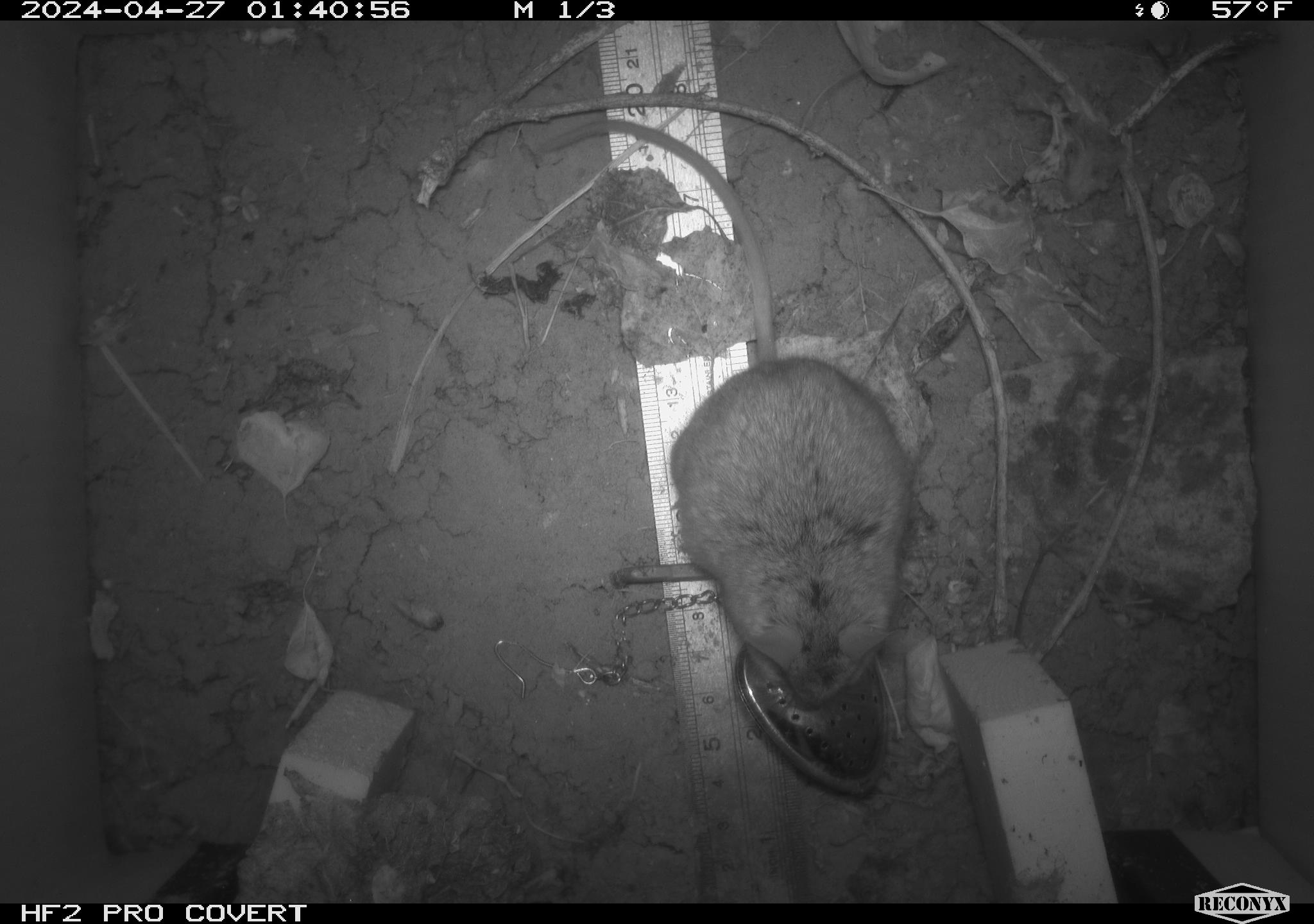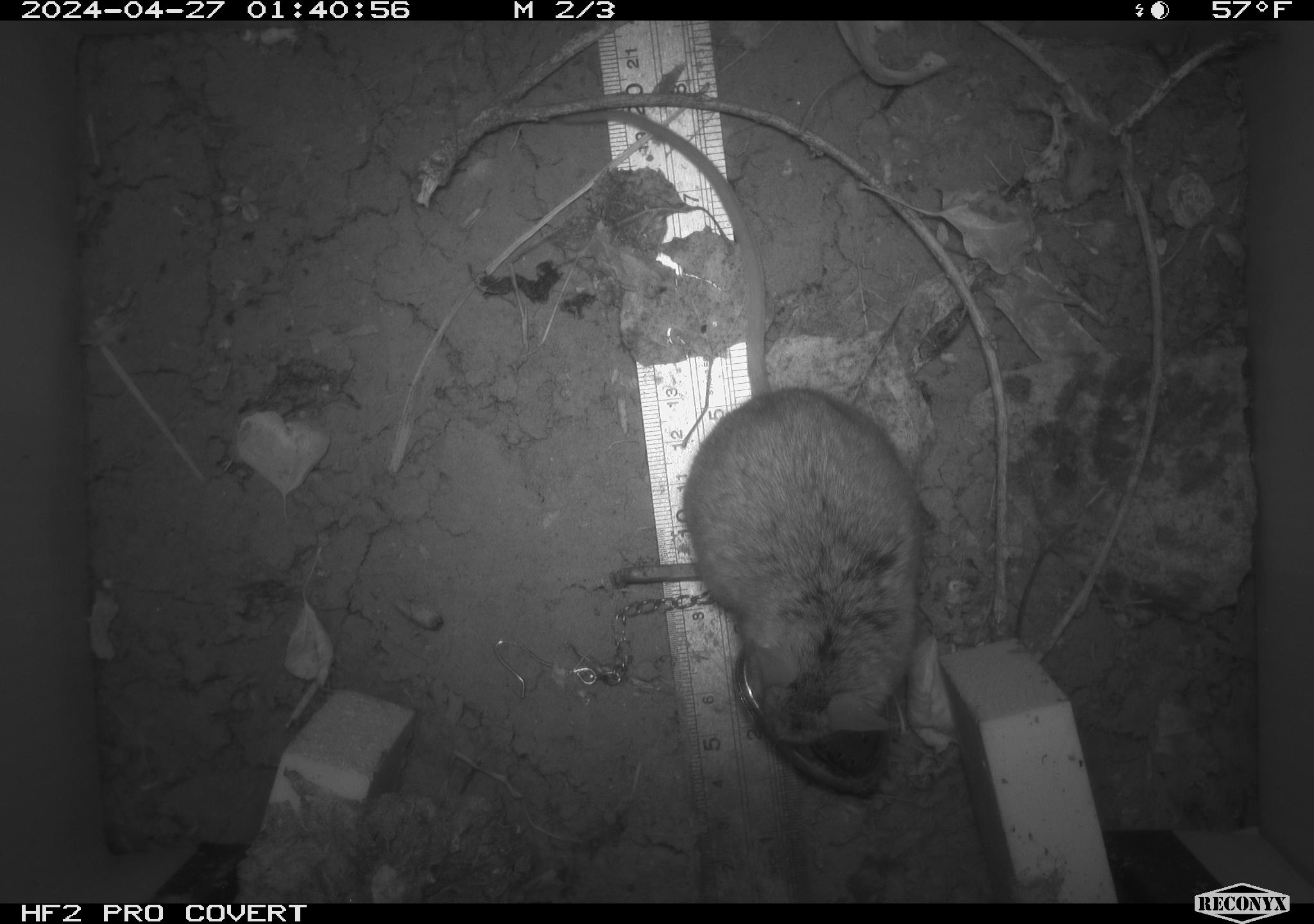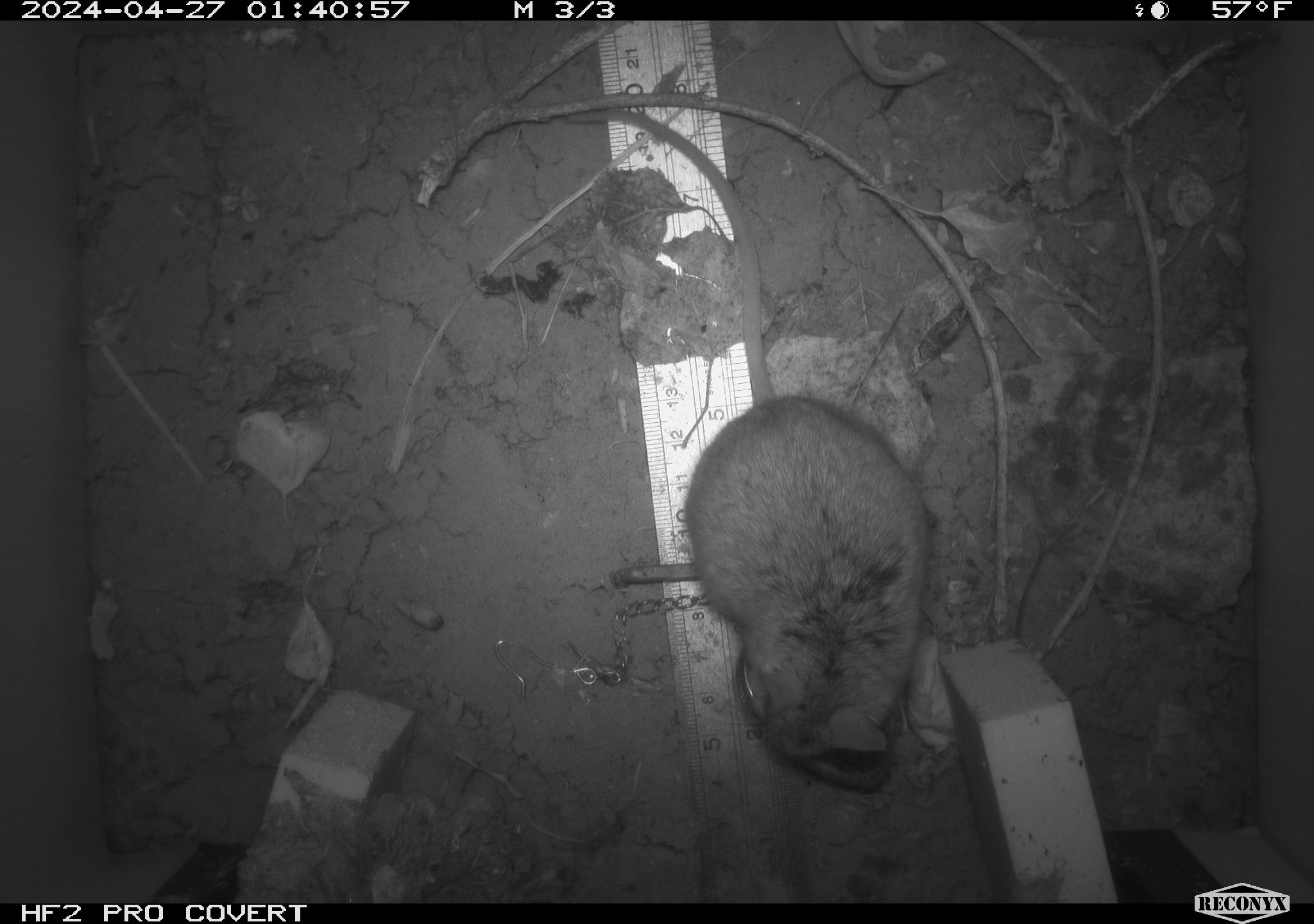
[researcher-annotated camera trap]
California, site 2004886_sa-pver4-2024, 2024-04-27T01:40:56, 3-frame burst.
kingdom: Animalia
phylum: Chordata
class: Mammalia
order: Rodentia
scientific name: Rodentia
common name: mouse species